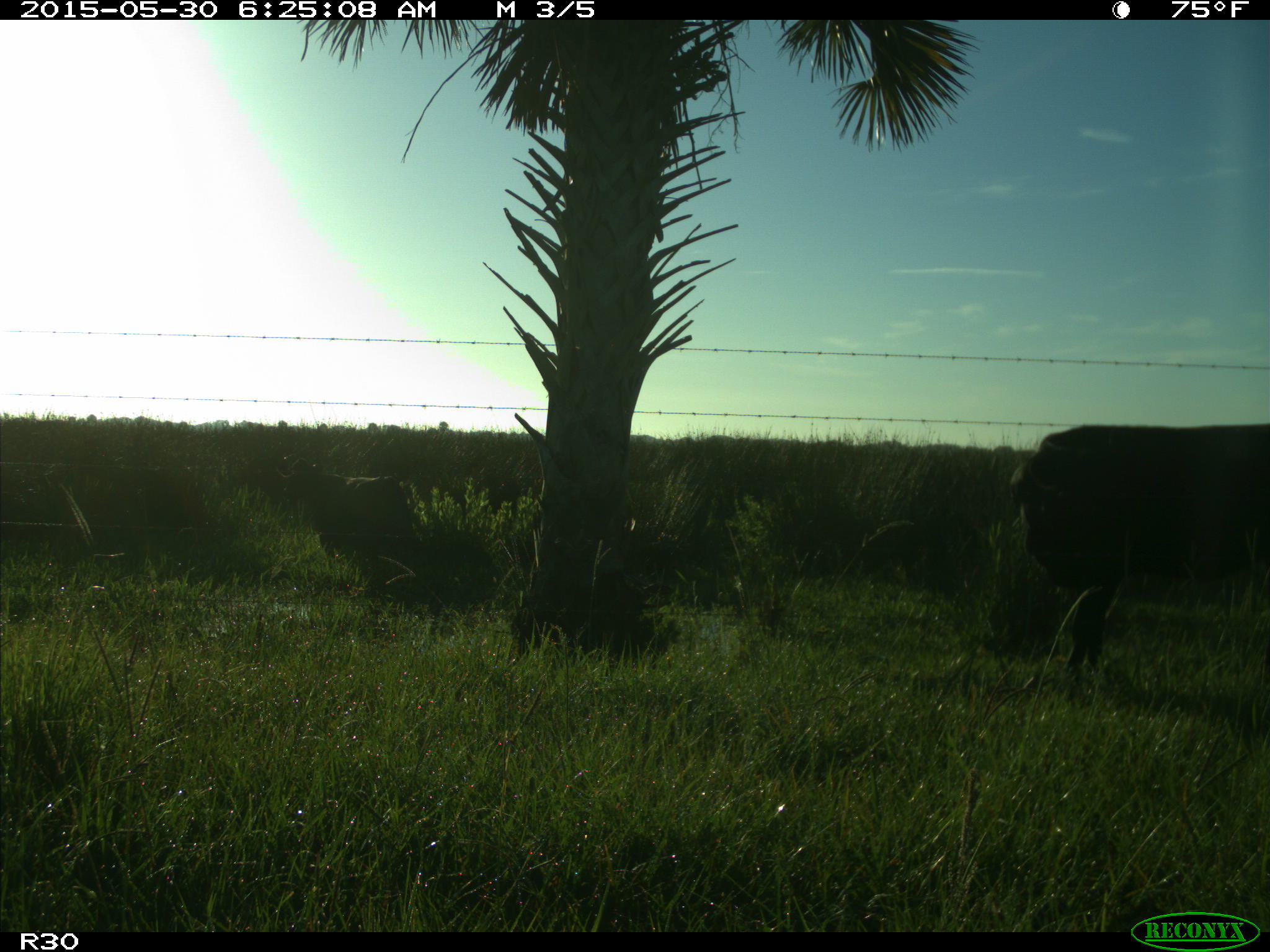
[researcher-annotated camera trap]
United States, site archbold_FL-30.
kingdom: Animalia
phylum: Chordata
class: Mammalia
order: Artiodactyla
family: Bovidae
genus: Bos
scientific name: Bos taurus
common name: domestic cow